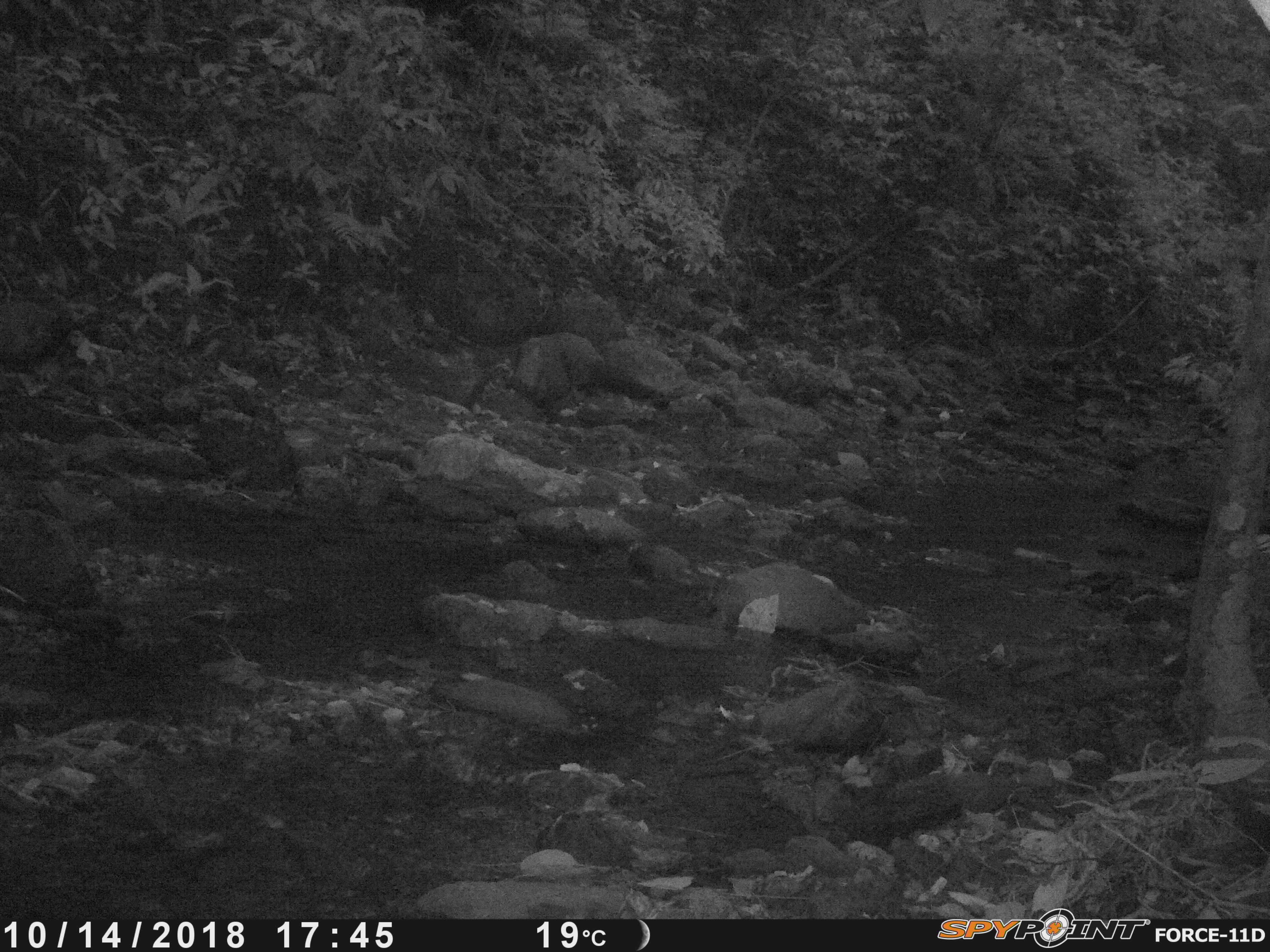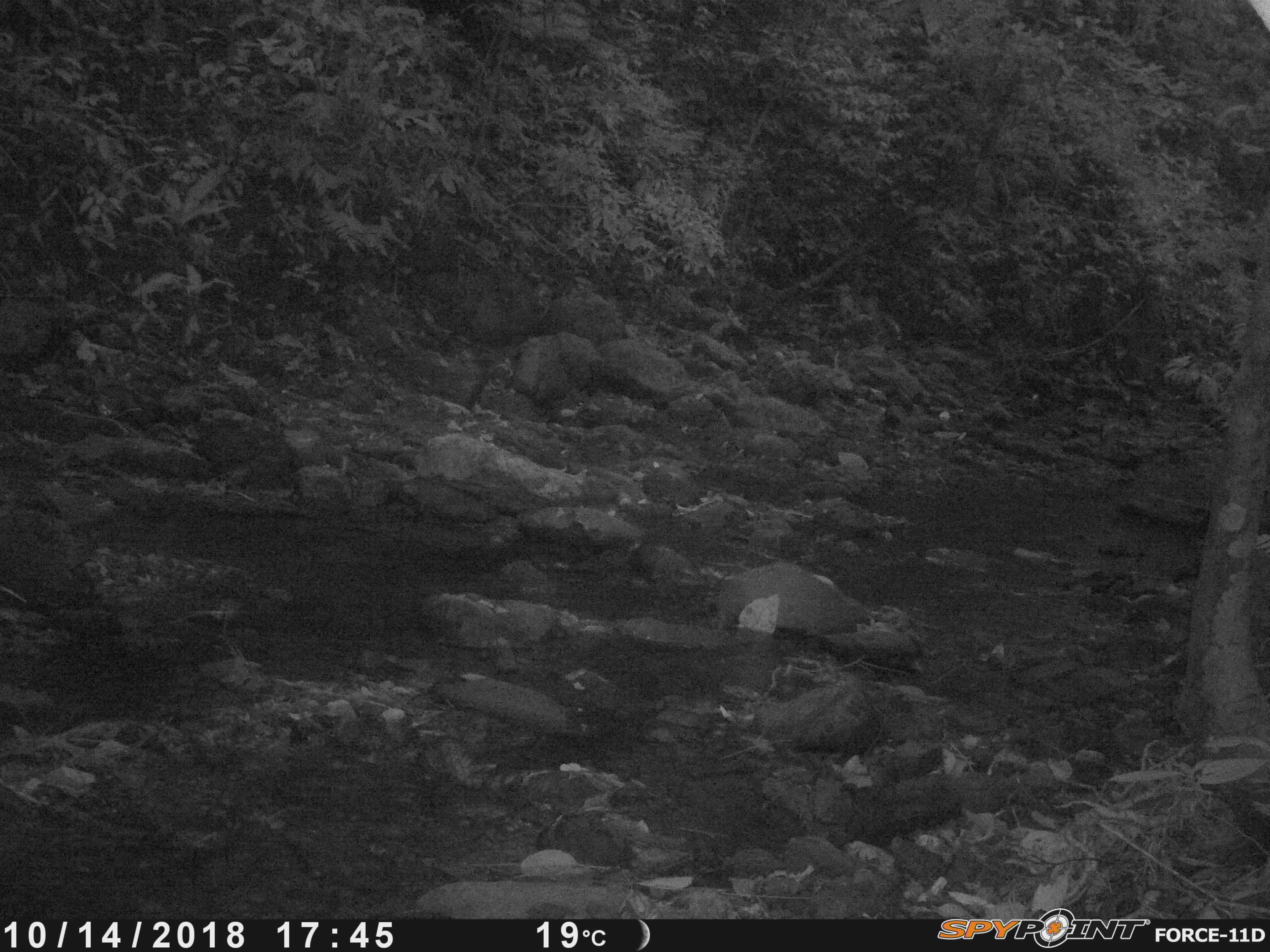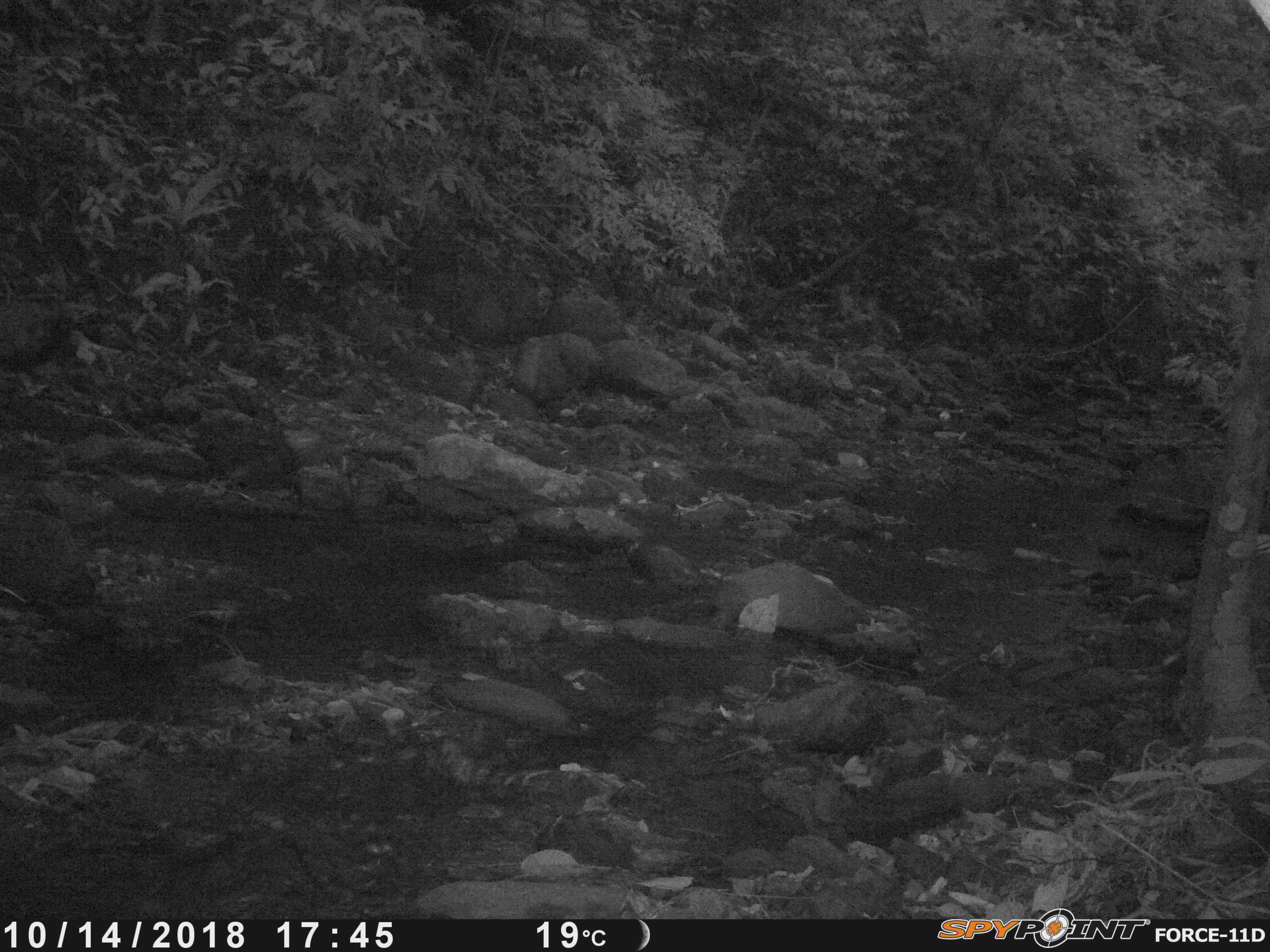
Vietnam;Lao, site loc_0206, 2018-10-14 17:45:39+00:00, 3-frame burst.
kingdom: Animalia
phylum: Arthropoda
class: Insecta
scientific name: Insecta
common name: insect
Insect (Insecta). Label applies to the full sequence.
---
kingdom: Animalia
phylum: Chordata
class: Mammalia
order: Artiodactyla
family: Suidae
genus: Sus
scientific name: Sus scrofa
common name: eurasian wild pig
Eurasian wild pig (Sus scrofa). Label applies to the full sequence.